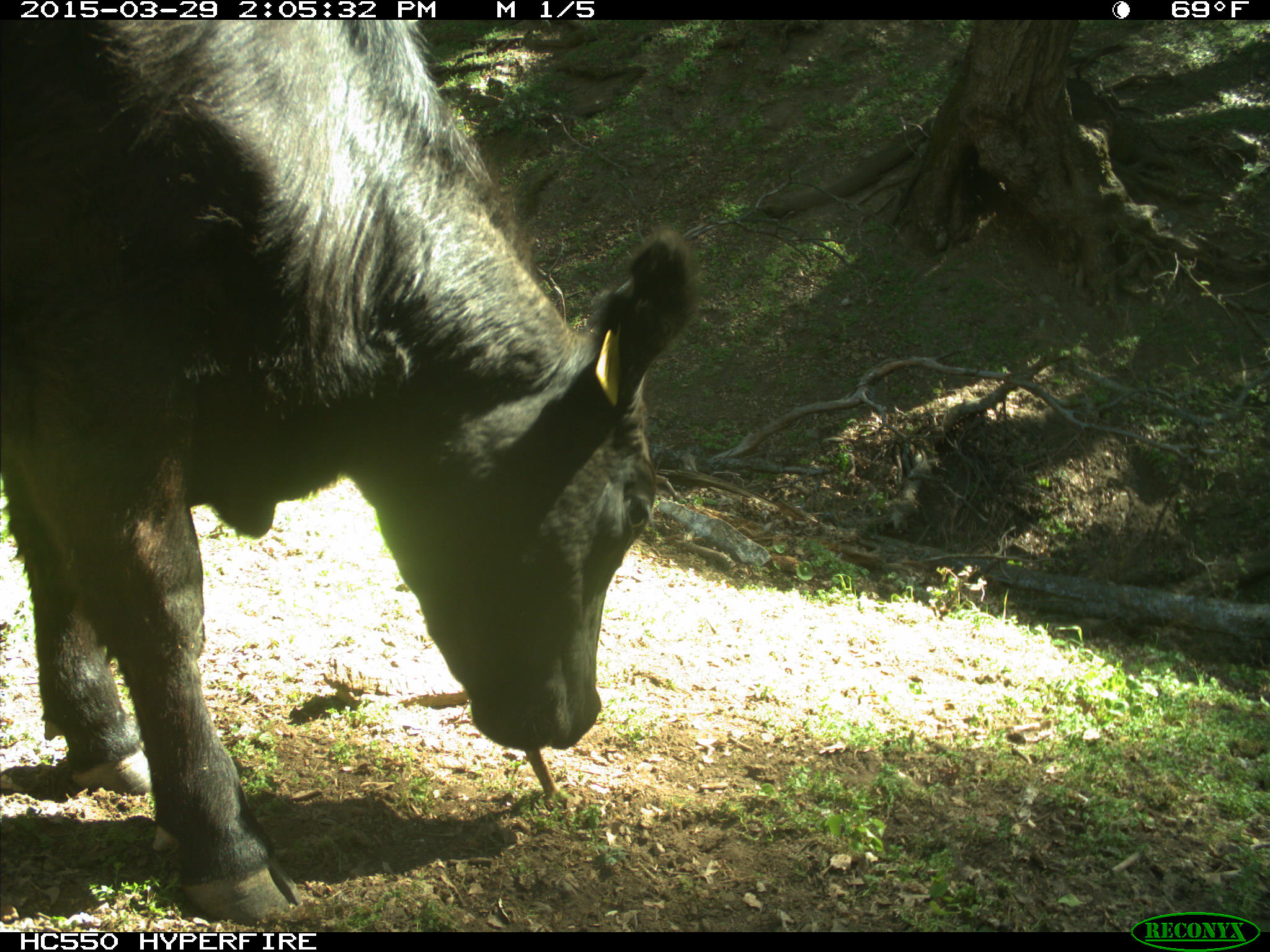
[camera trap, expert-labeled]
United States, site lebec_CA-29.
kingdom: Animalia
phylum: Chordata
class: Mammalia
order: Artiodactyla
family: Bovidae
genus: Bos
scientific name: Bos taurus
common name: domestic cow